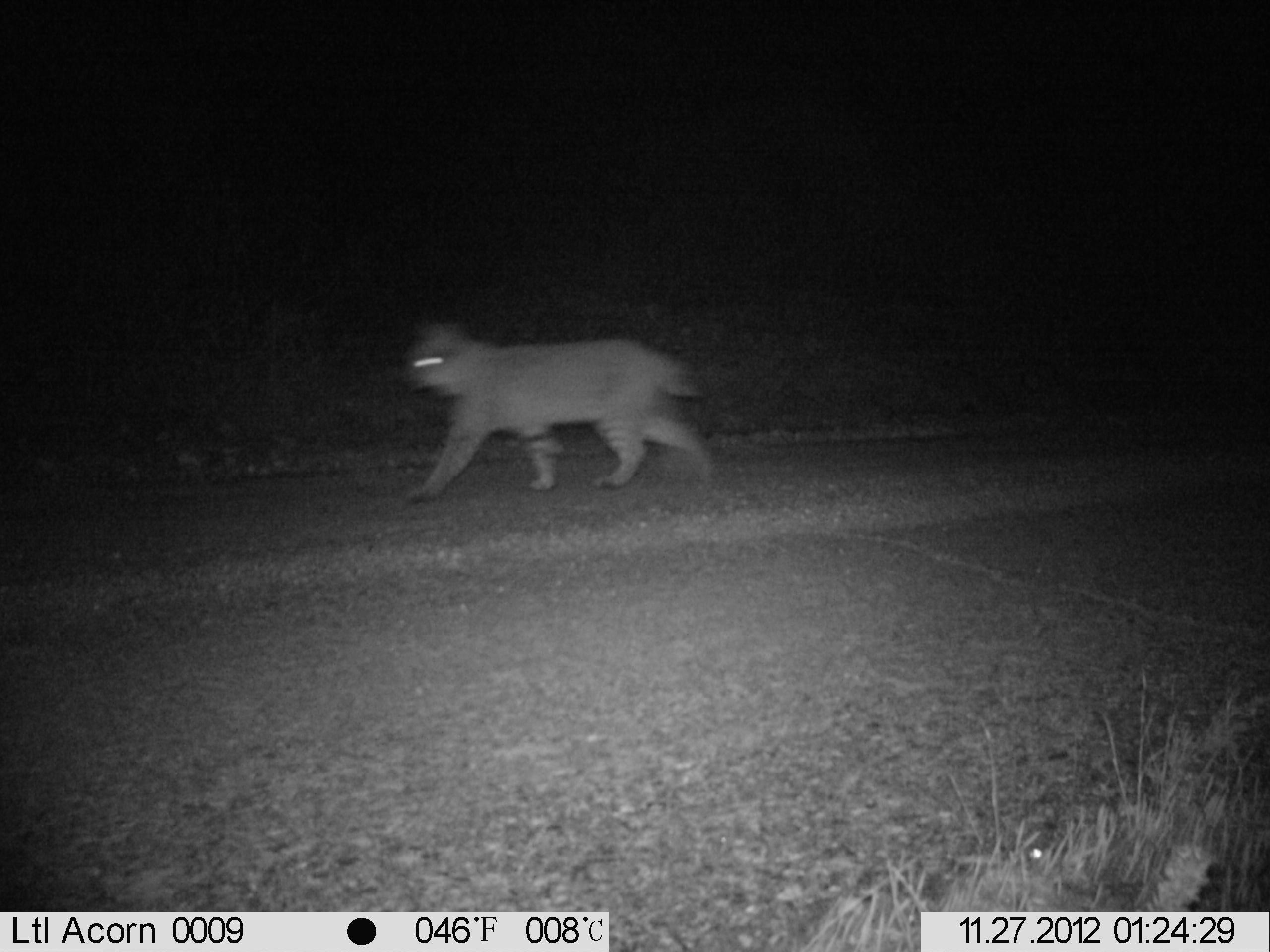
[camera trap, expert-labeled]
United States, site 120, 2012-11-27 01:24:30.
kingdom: Animalia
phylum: Chordata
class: Mammalia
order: Carnivora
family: Felidae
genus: Lynx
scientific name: Lynx rufus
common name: bobcat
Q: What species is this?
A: Bobcat (Lynx rufus).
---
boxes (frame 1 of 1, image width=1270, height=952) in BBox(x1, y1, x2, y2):
bobcat: BBox(398, 305, 722, 508)